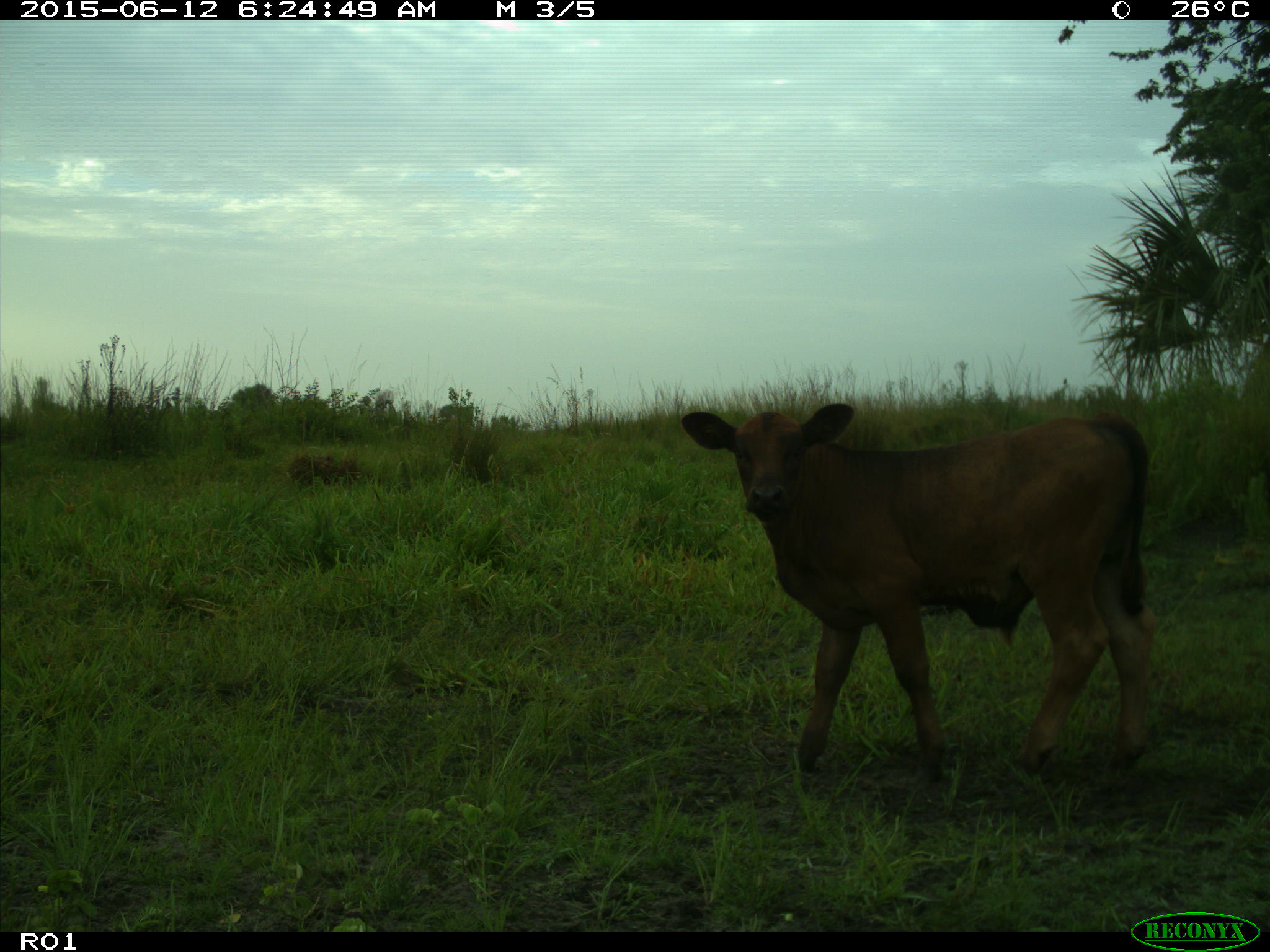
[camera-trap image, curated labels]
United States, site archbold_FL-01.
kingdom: Animalia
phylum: Chordata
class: Mammalia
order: Artiodactyla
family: Bovidae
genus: Bos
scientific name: Bos taurus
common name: domestic cow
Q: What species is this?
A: Bos taurus (domestic cow).